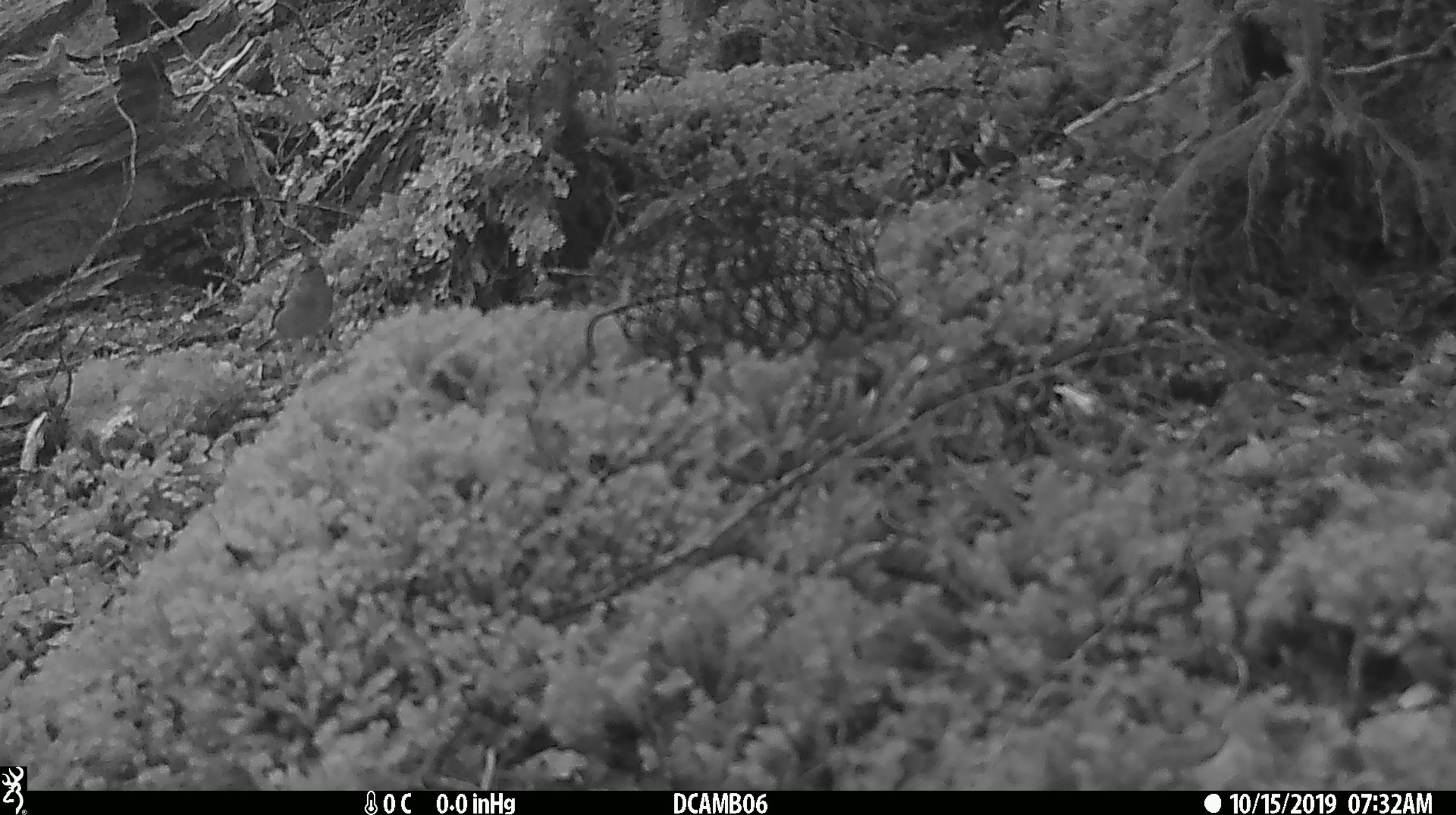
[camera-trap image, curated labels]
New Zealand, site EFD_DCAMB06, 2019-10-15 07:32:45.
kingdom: Animalia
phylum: Chordata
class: Mammalia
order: Rodentia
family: Muridae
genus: Mus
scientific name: Mus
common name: mouse